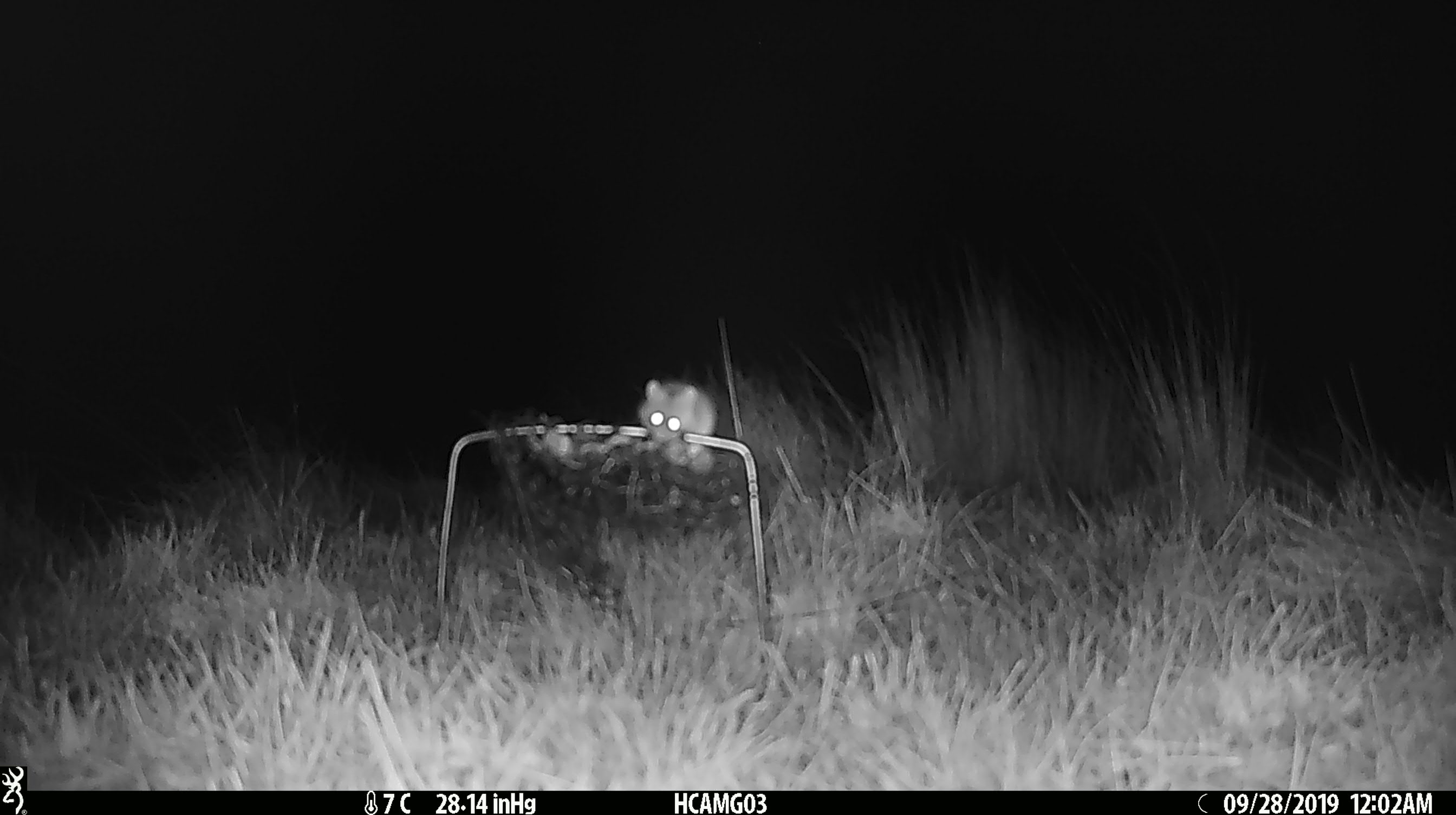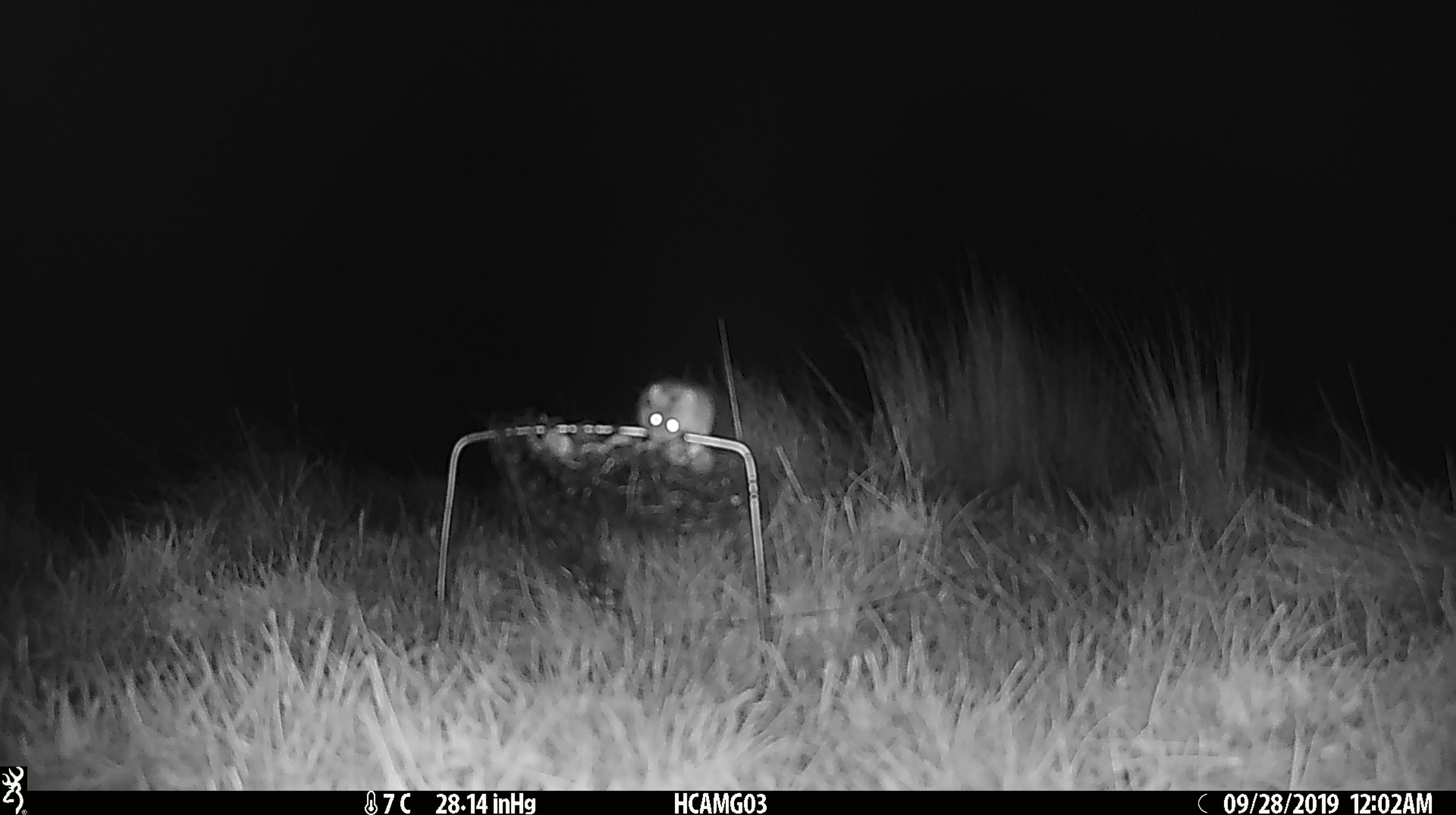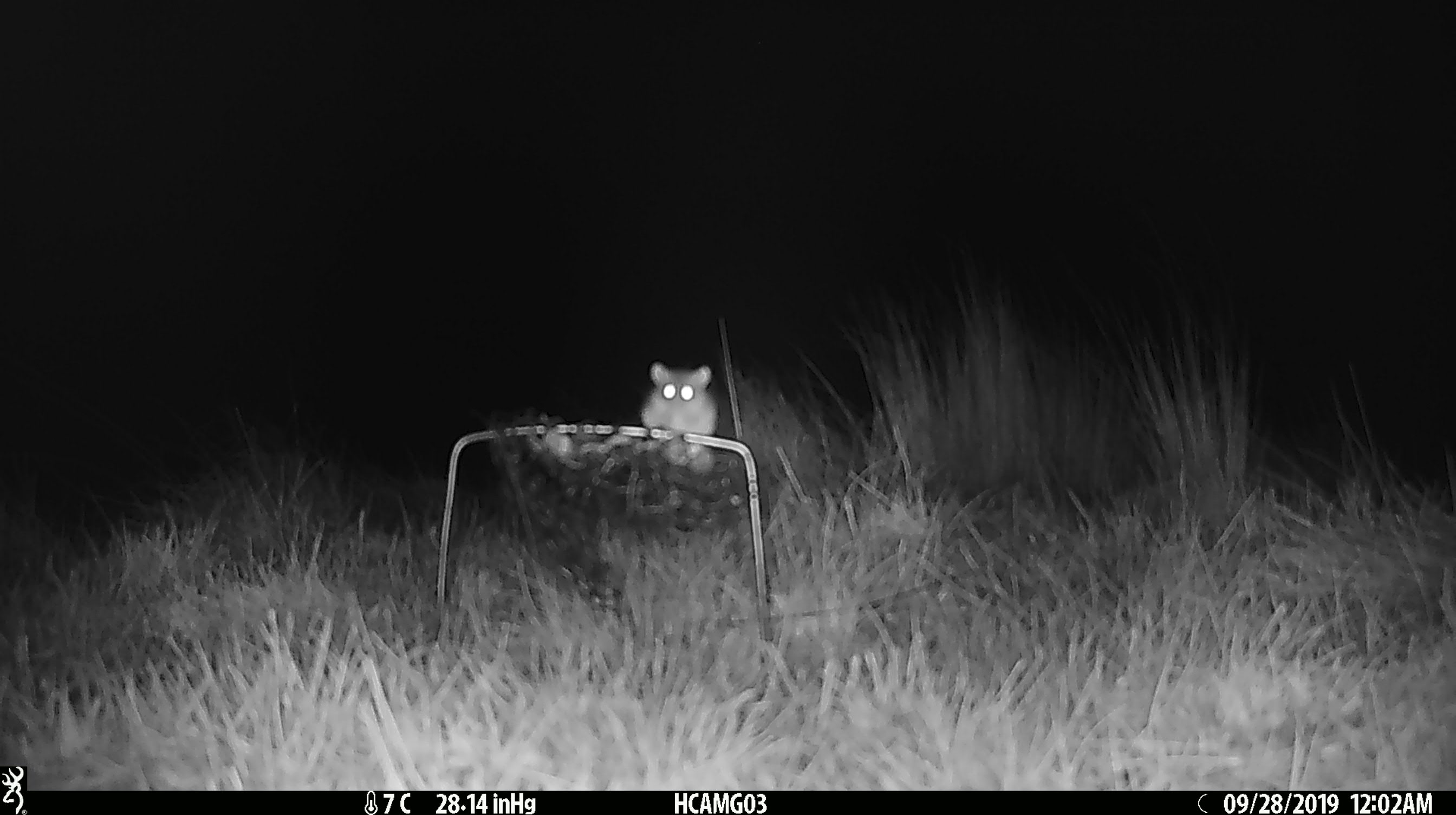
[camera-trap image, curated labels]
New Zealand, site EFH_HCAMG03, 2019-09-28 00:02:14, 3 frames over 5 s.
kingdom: Animalia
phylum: Chordata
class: Mammalia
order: Rodentia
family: Muridae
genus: Mus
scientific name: Mus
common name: mouse